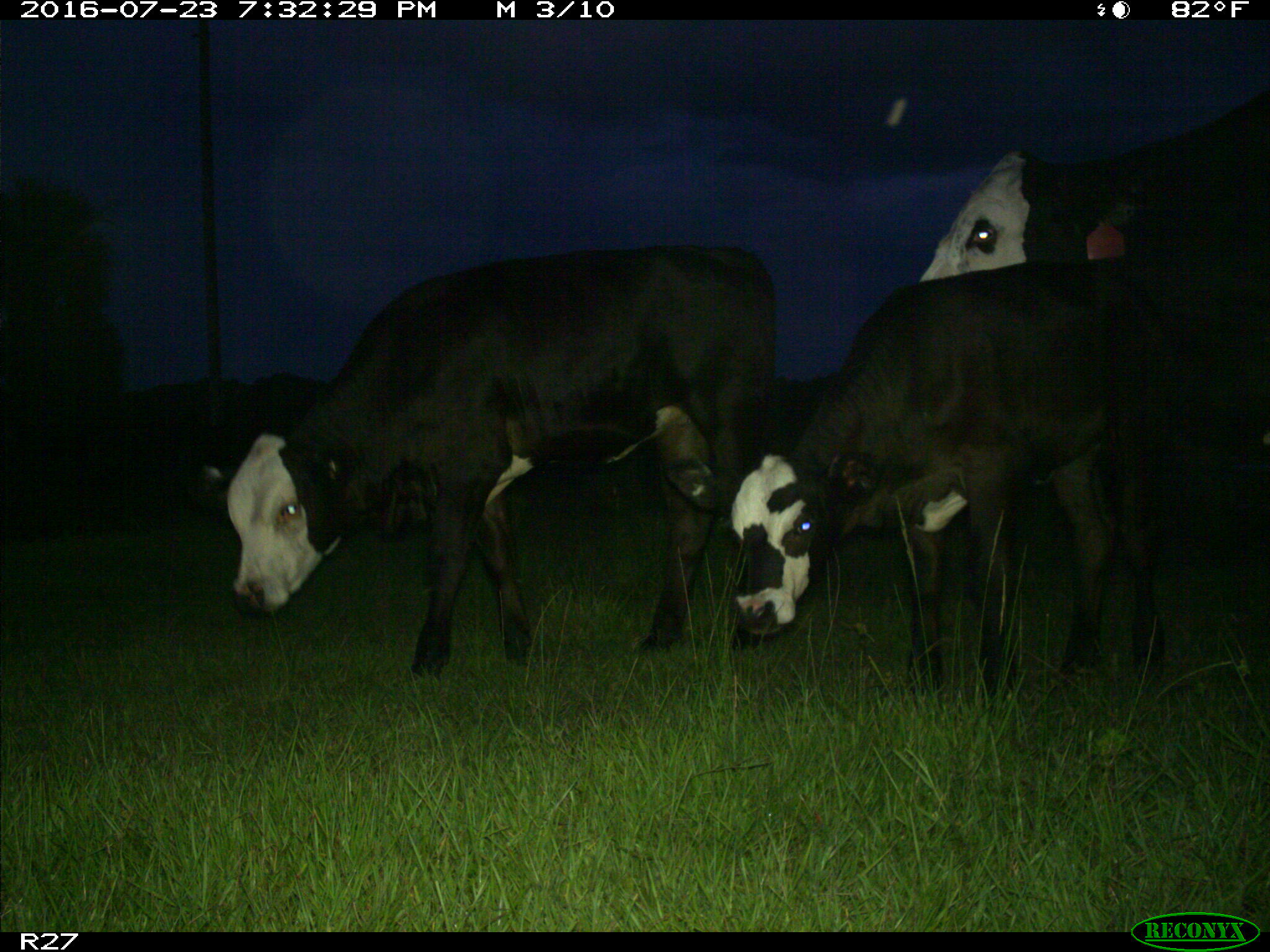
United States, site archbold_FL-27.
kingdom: Animalia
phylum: Chordata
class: Mammalia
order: Artiodactyla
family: Bovidae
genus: Bos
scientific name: Bos taurus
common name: domestic cow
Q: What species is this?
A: Bos taurus (domestic cow).